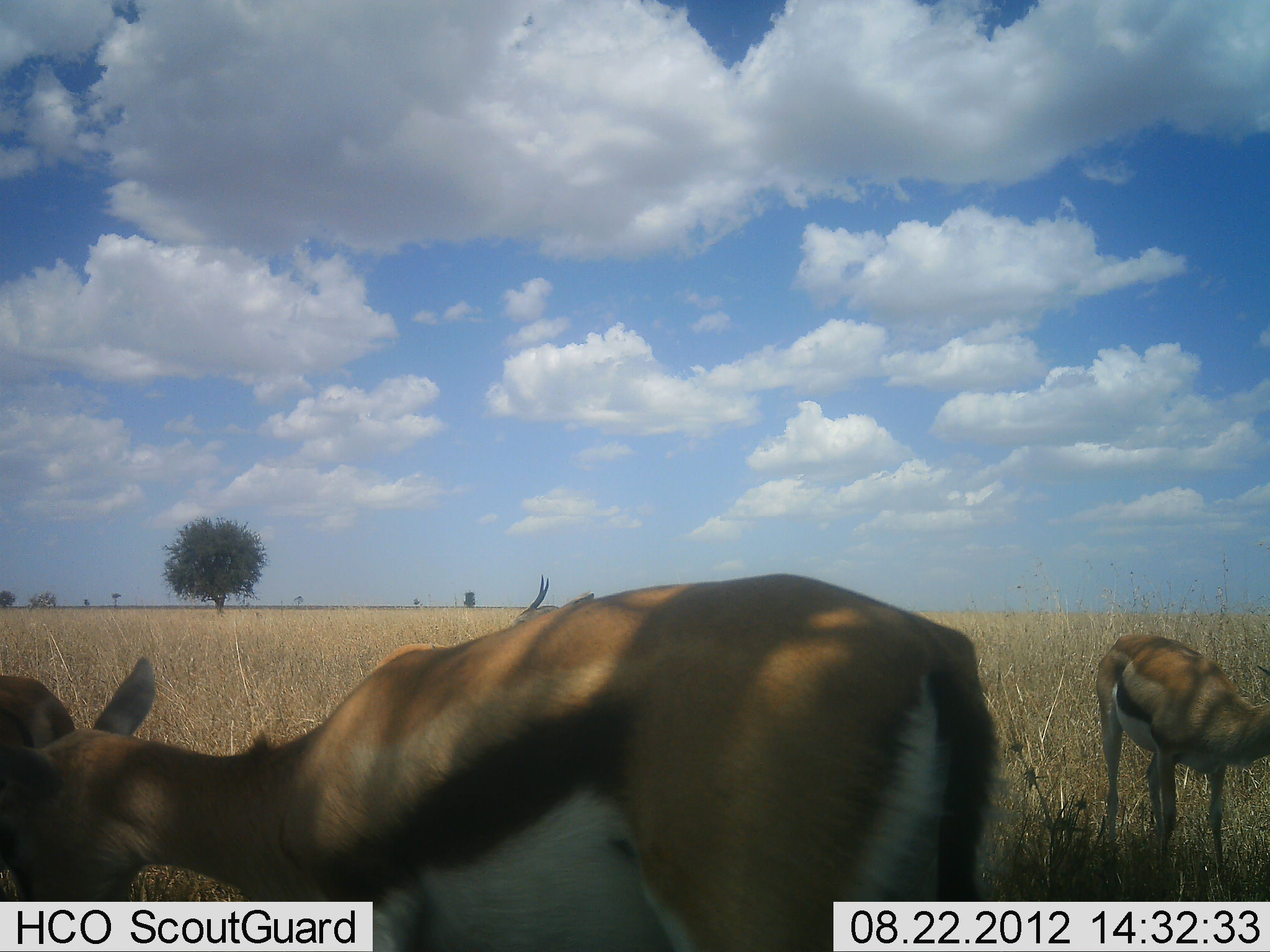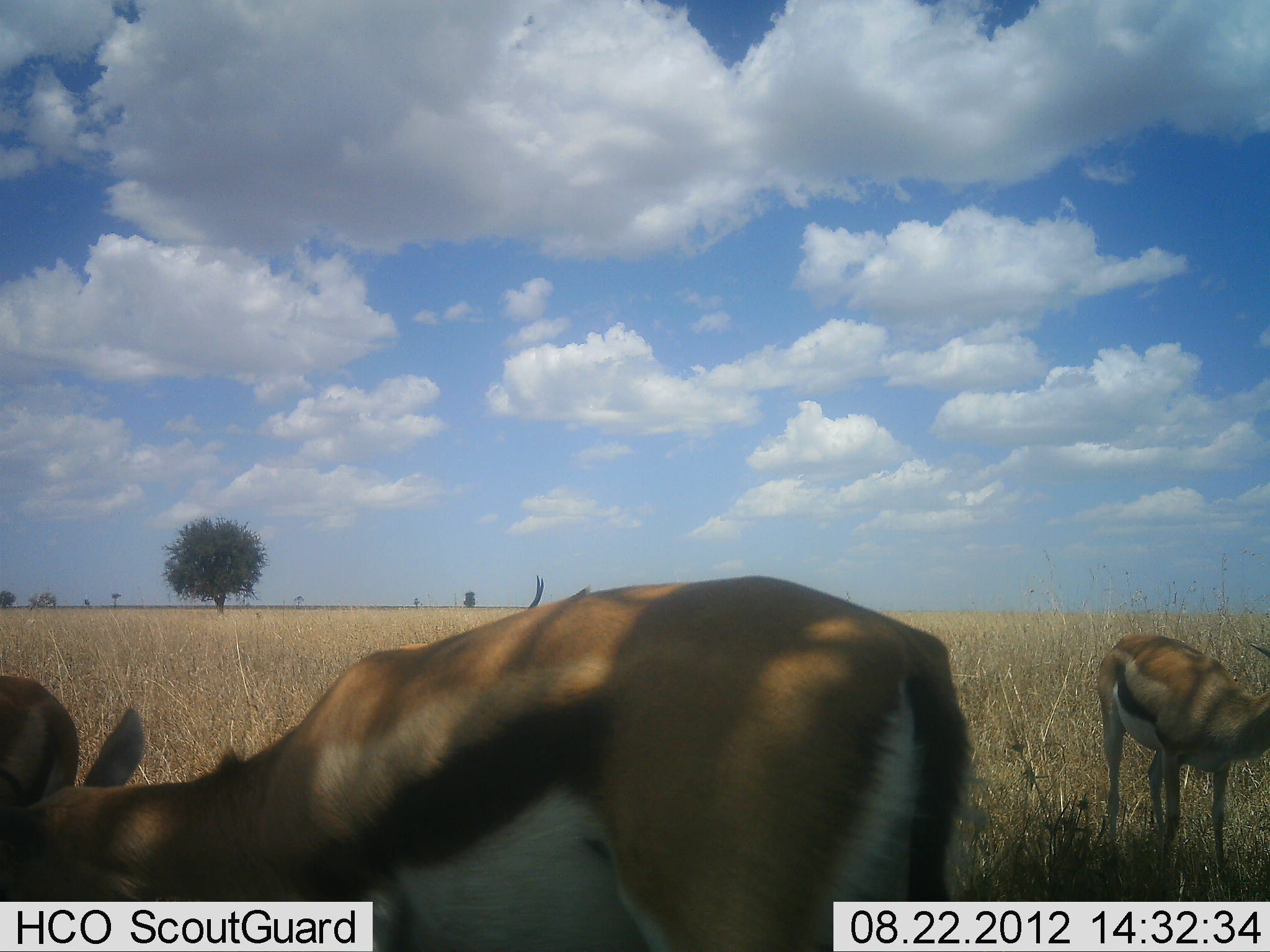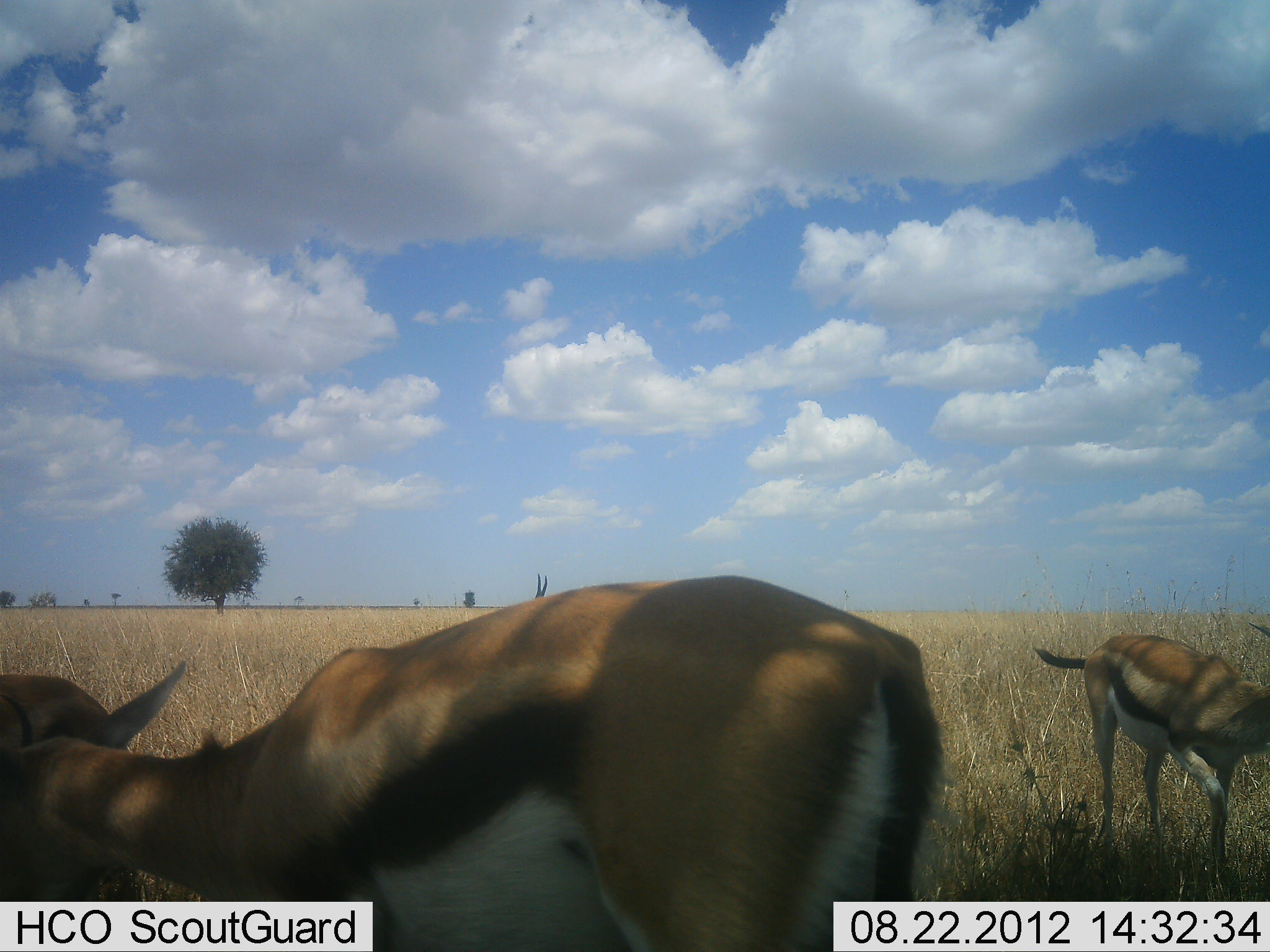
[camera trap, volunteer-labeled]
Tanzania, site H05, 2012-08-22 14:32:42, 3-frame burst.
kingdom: Animalia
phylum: Chordata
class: Mammalia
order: Artiodactyla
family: Bovidae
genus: Eudorcas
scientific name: Eudorcas thomsonii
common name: thomson's gazelle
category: gazellethomsons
Gazellethomsons (thomson's gazelle) (Eudorcas thomsonii), count 4. Behavior (volunteer vote fractions): standing 60%, resting 0%, moving 0%, interacting 0%. Young present (vote fraction): 10%. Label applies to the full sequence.